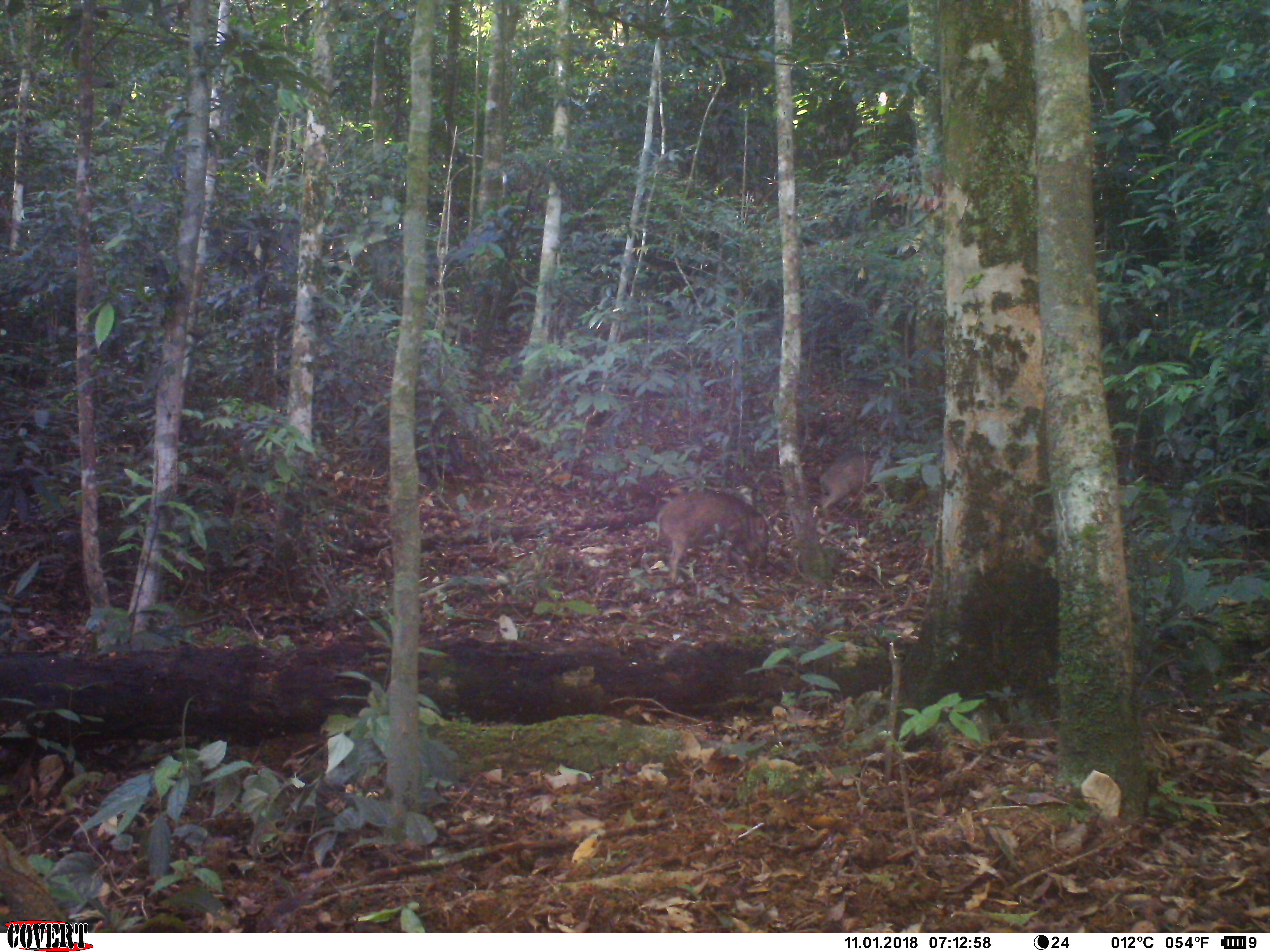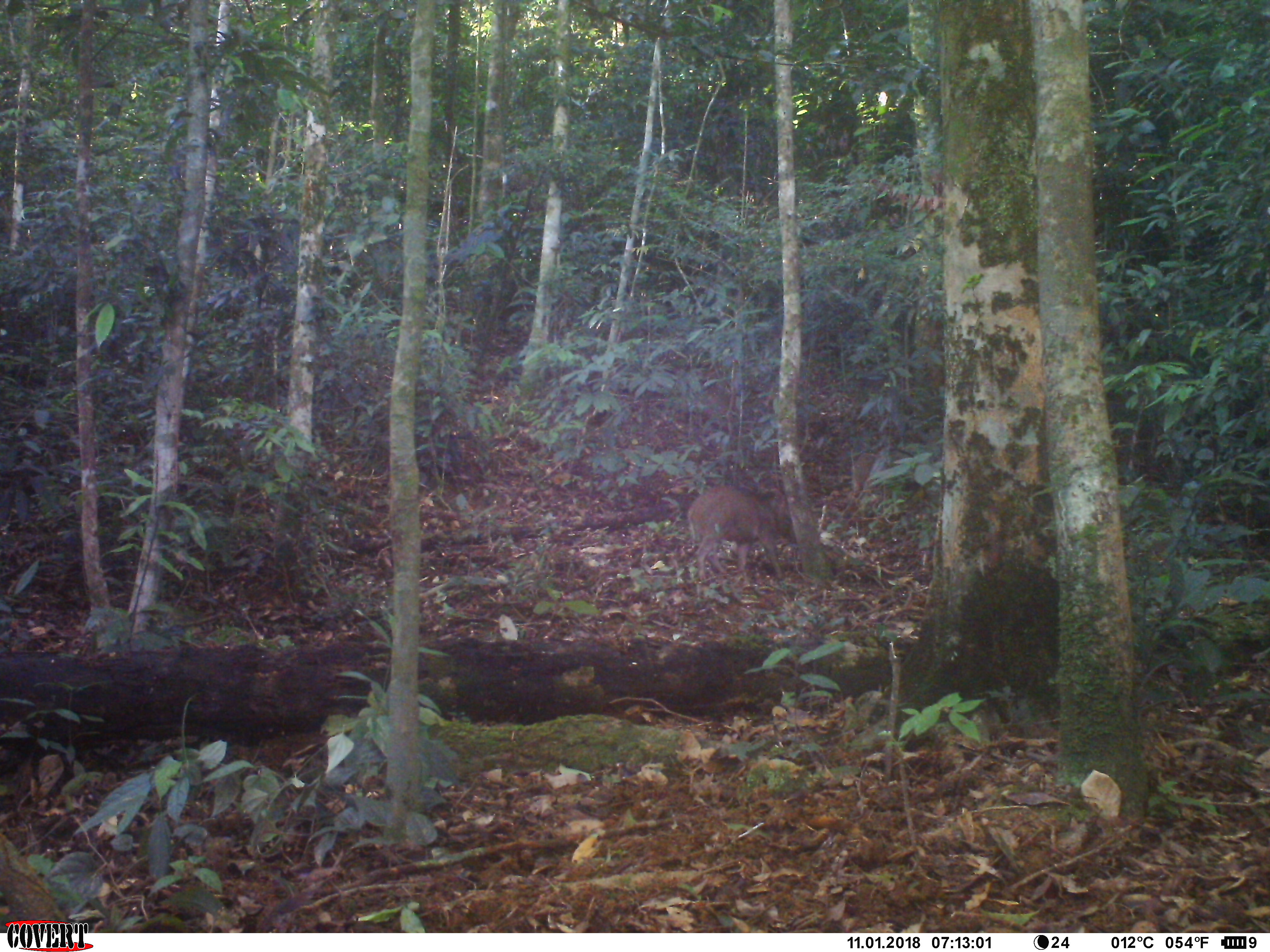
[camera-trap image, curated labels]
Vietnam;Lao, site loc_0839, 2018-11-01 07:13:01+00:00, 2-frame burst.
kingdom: Animalia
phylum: Chordata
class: Mammalia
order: Artiodactyla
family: Suidae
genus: Sus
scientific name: Sus scrofa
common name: eurasian wild pig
Eurasian wild pig (Sus scrofa). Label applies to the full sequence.